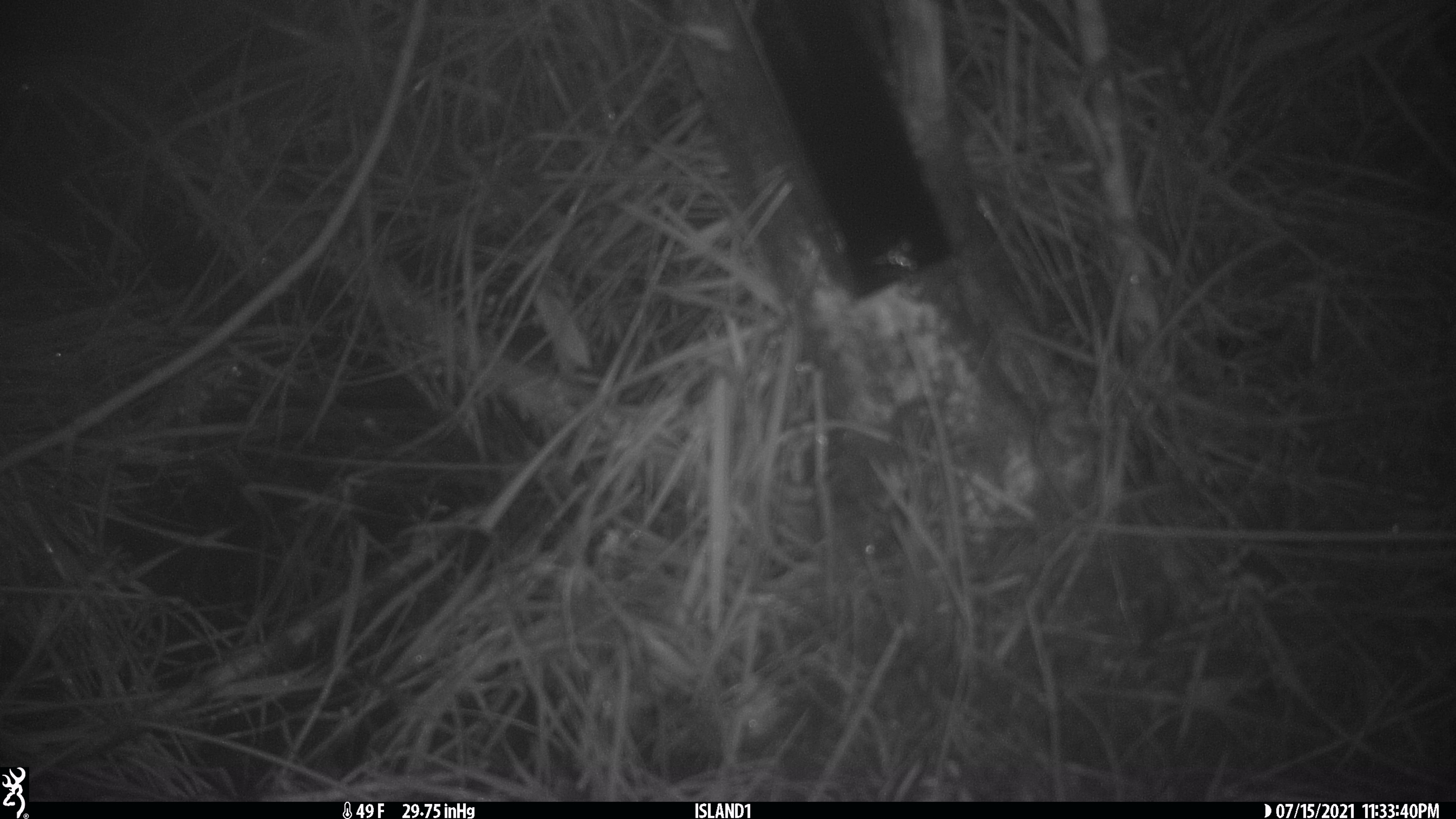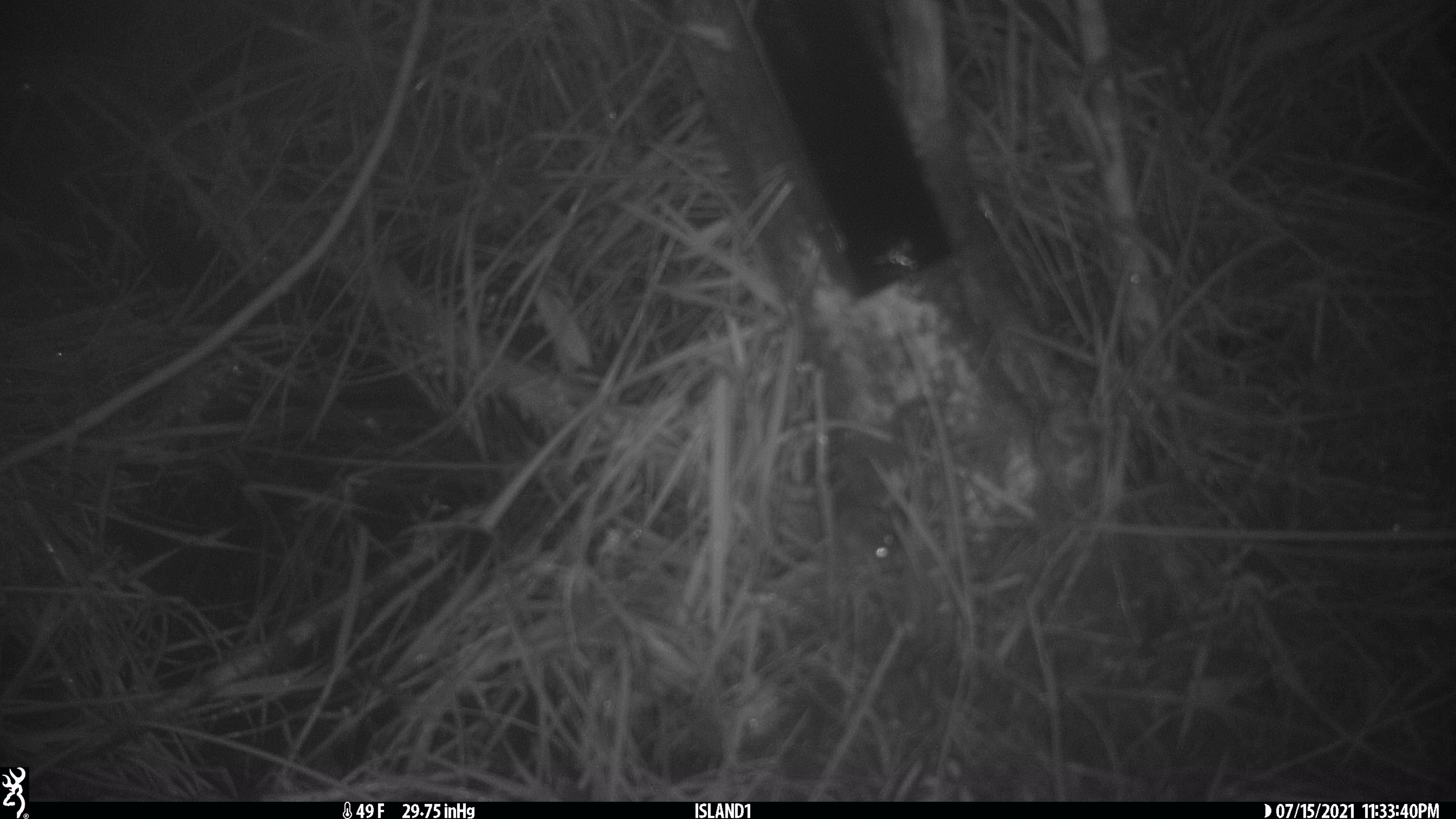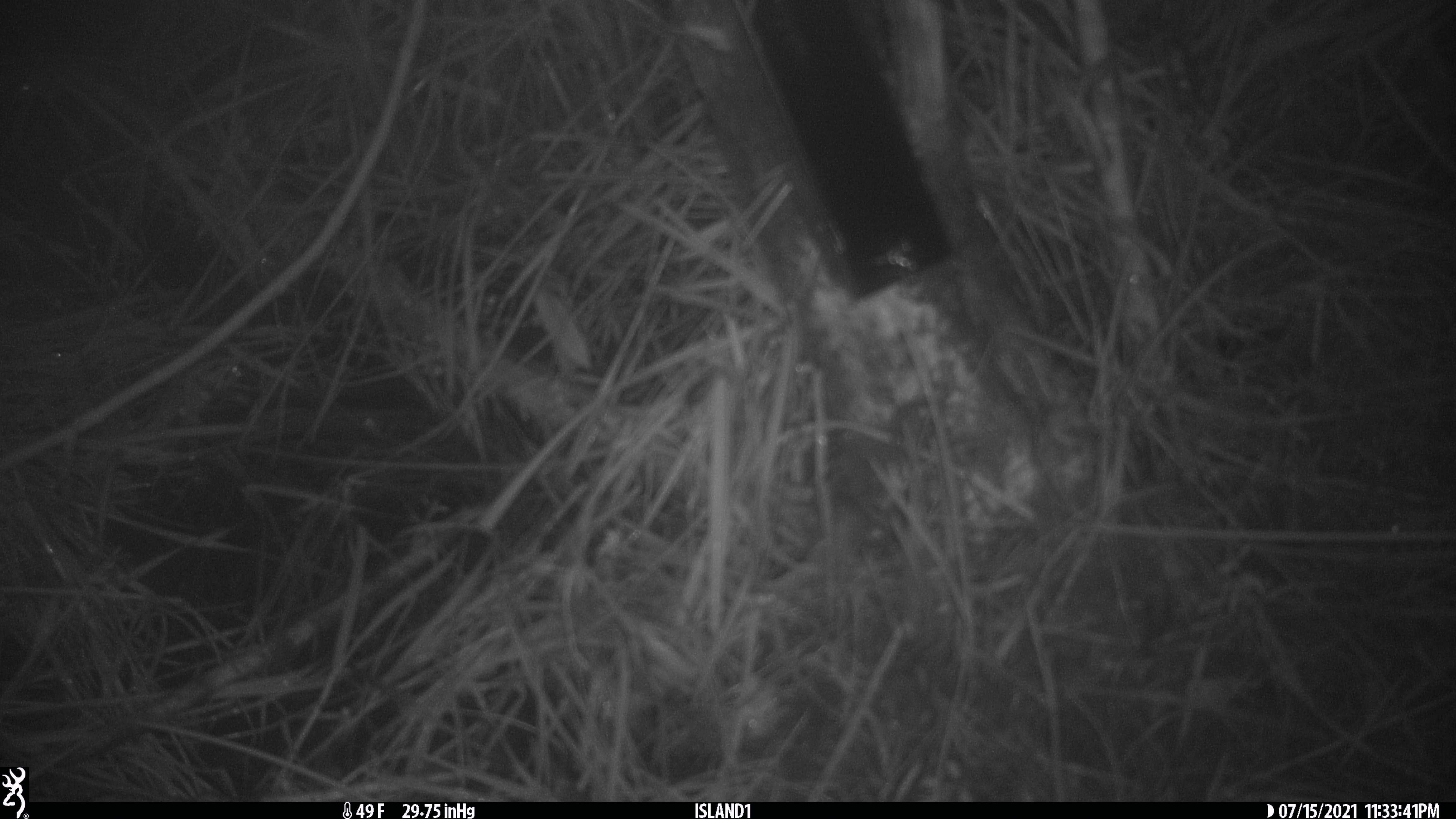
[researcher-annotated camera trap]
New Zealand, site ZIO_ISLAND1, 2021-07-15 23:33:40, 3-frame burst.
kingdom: Animalia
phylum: Chordata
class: Mammalia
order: Rodentia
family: Muridae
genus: Mus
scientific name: Mus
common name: mouse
Mouse (Mus).